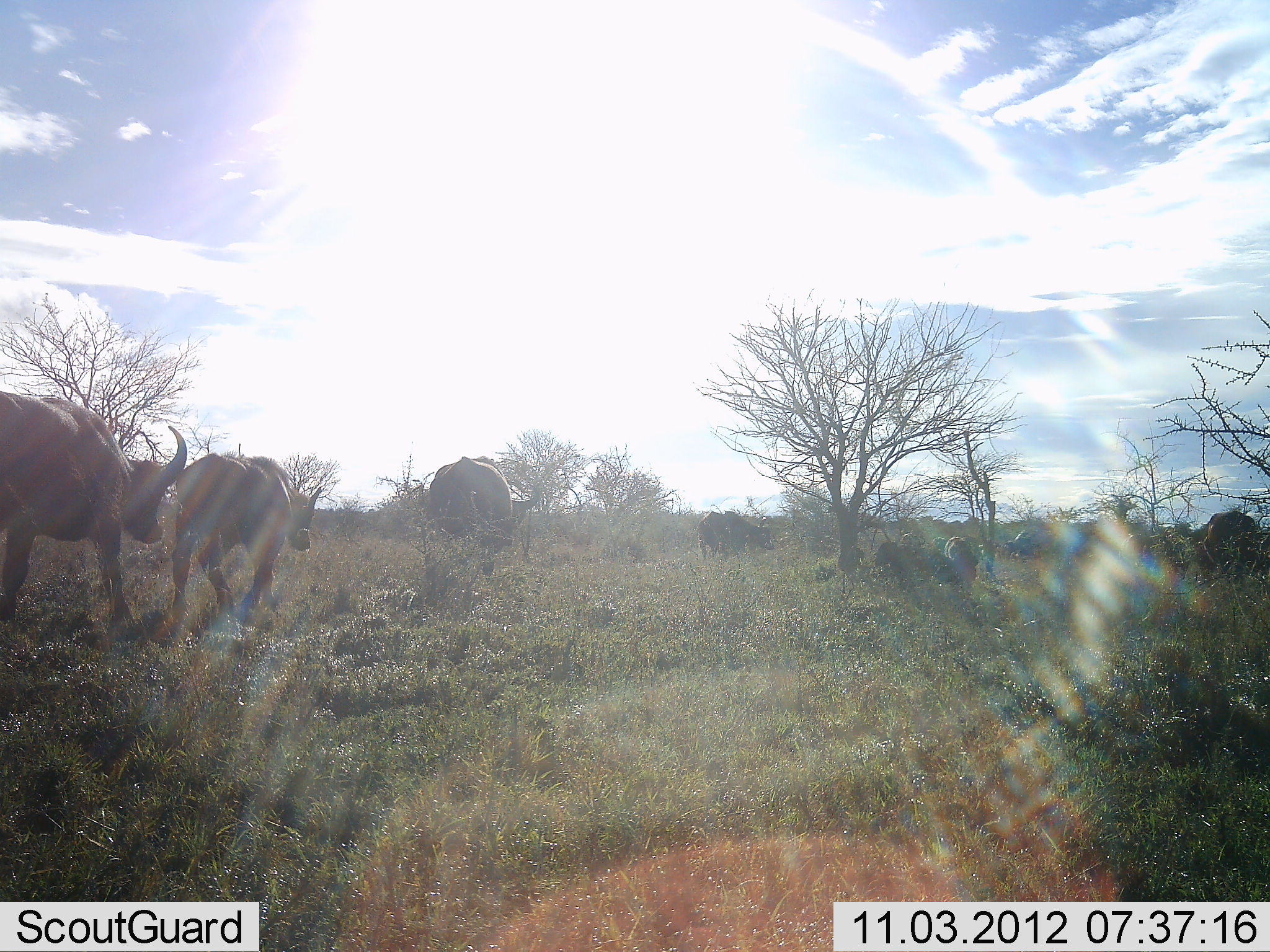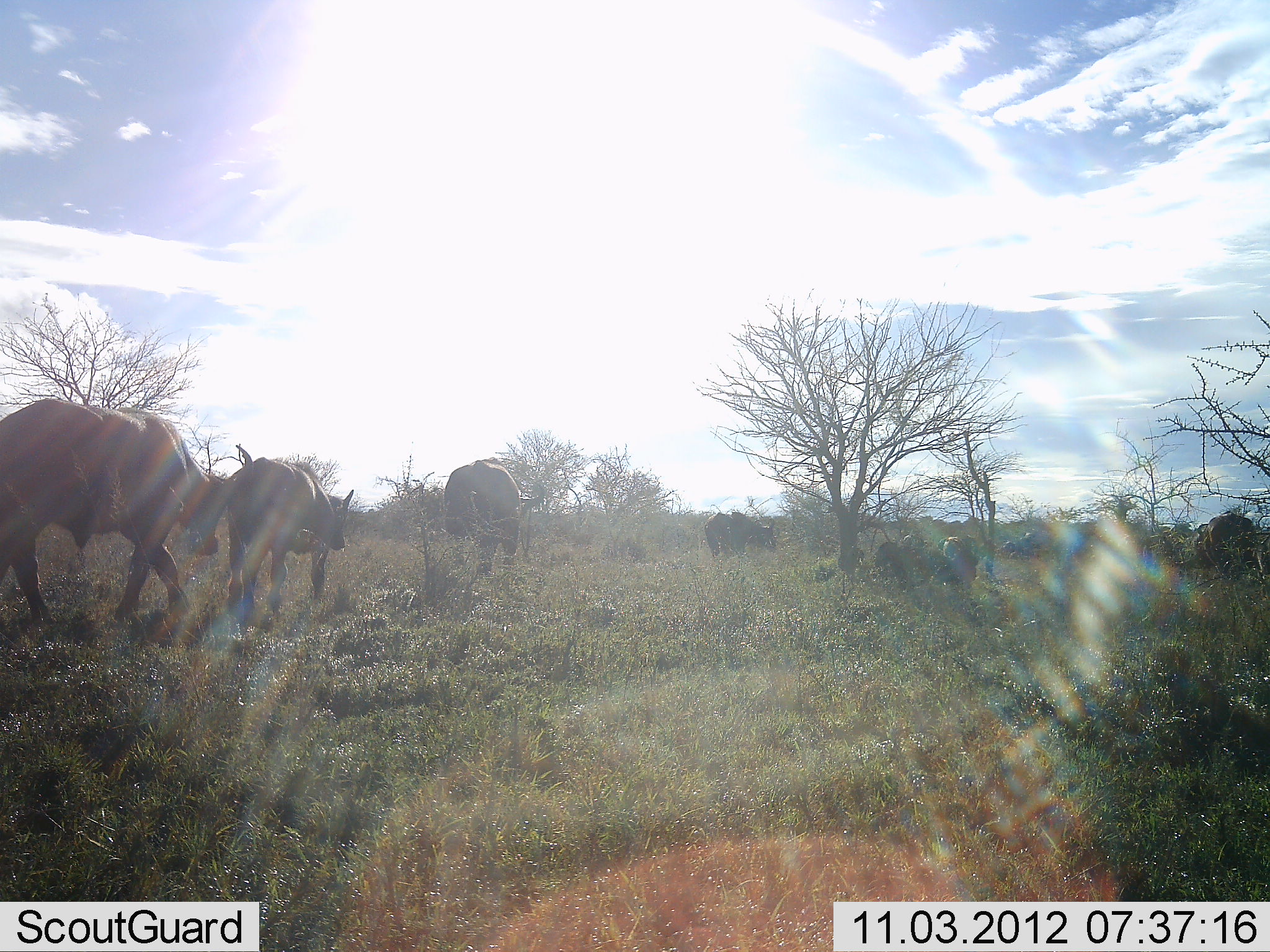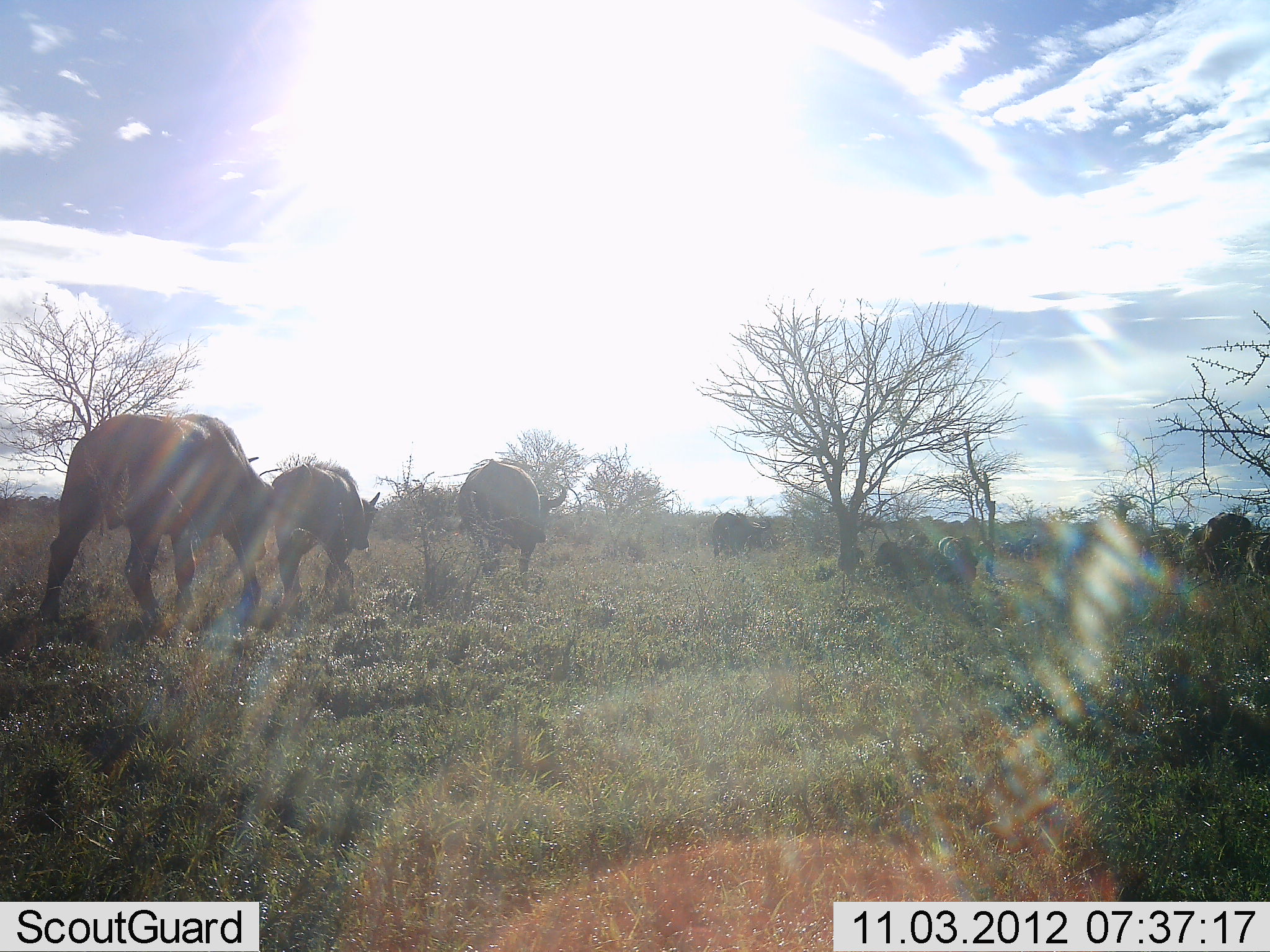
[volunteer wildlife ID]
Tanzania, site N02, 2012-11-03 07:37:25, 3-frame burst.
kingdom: Animalia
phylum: Chordata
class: Mammalia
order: Artiodactyla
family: Bovidae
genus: Syncerus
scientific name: Syncerus caffer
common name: cape buffalo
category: buffalo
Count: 10.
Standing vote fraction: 9%.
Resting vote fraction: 9%.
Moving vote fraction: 100%.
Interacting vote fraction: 9%.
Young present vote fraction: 9%.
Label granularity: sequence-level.